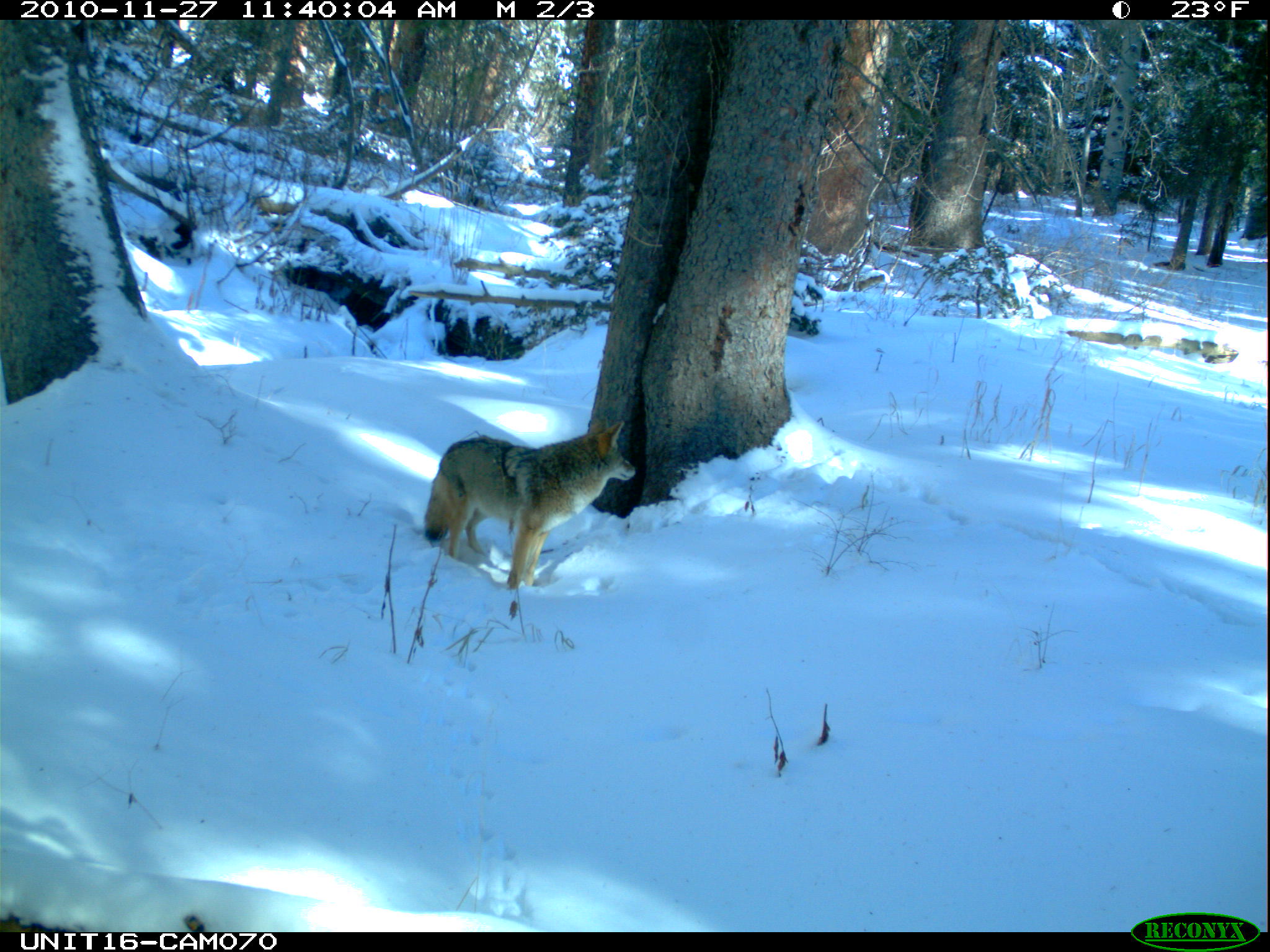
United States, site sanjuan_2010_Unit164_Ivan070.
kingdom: Animalia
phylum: Chordata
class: Mammalia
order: Carnivora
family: Canidae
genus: Canis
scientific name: Canis latrans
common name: coyote